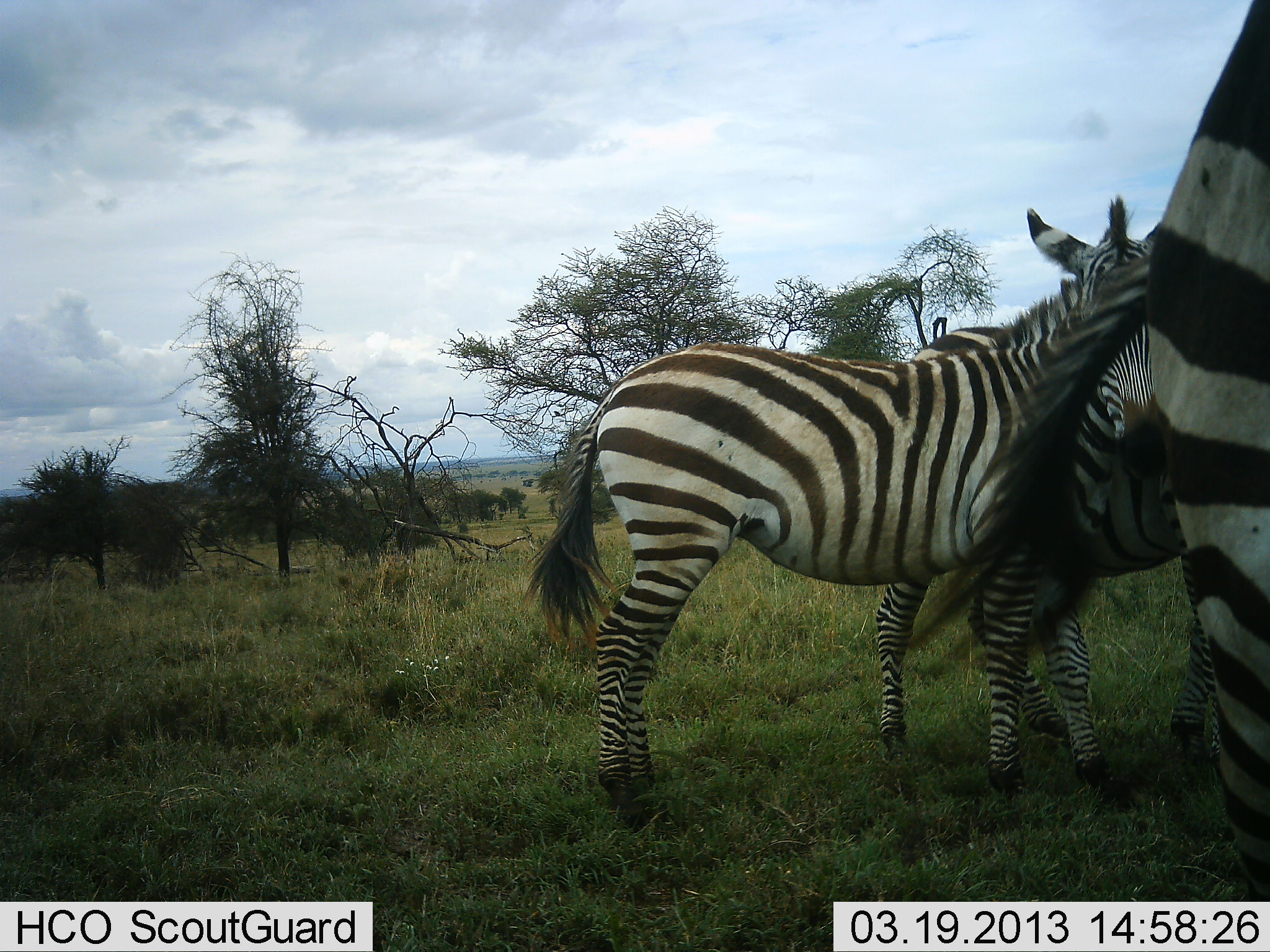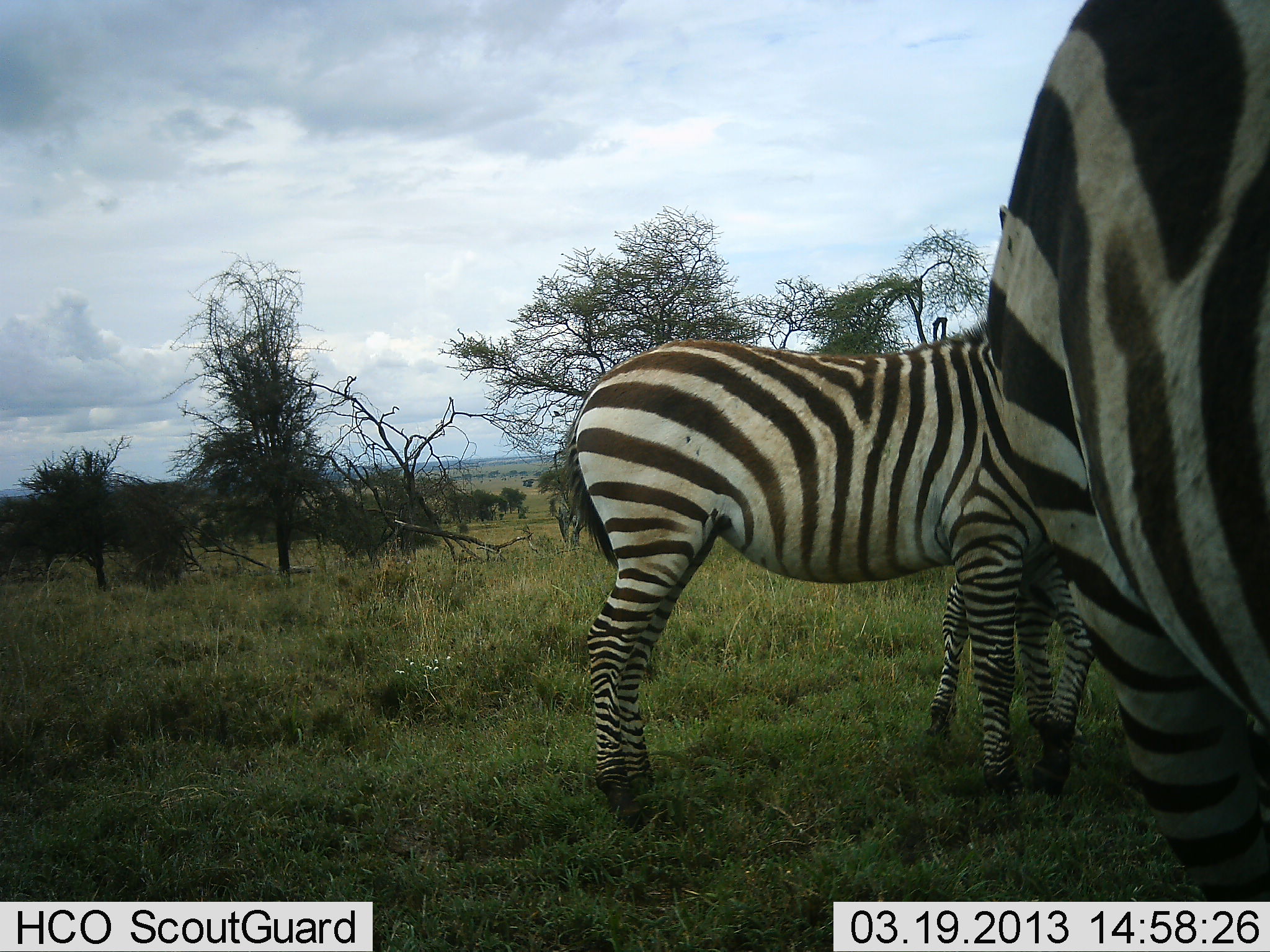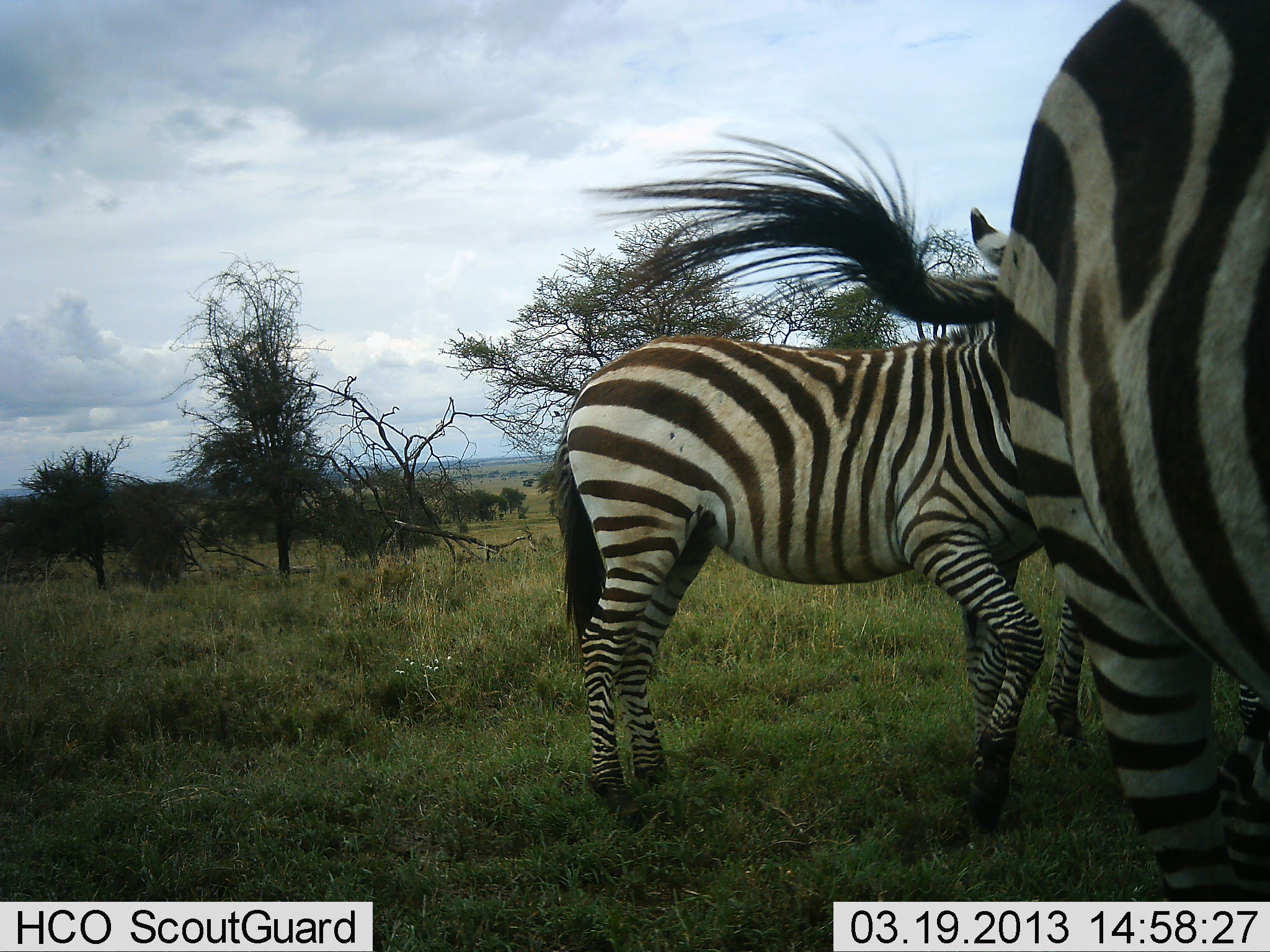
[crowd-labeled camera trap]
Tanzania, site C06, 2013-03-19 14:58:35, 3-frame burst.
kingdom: Animalia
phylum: Chordata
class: Mammalia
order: Perissodactyla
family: Equidae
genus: Equus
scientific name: Equus quagga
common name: plains zebra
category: zebra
Zebra (plains zebra) (Equus quagga), count 3. Behavior (volunteer vote fractions): standing 80%, resting 5%, moving 35%, interacting 10%. Young present (vote fraction): 5%. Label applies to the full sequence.